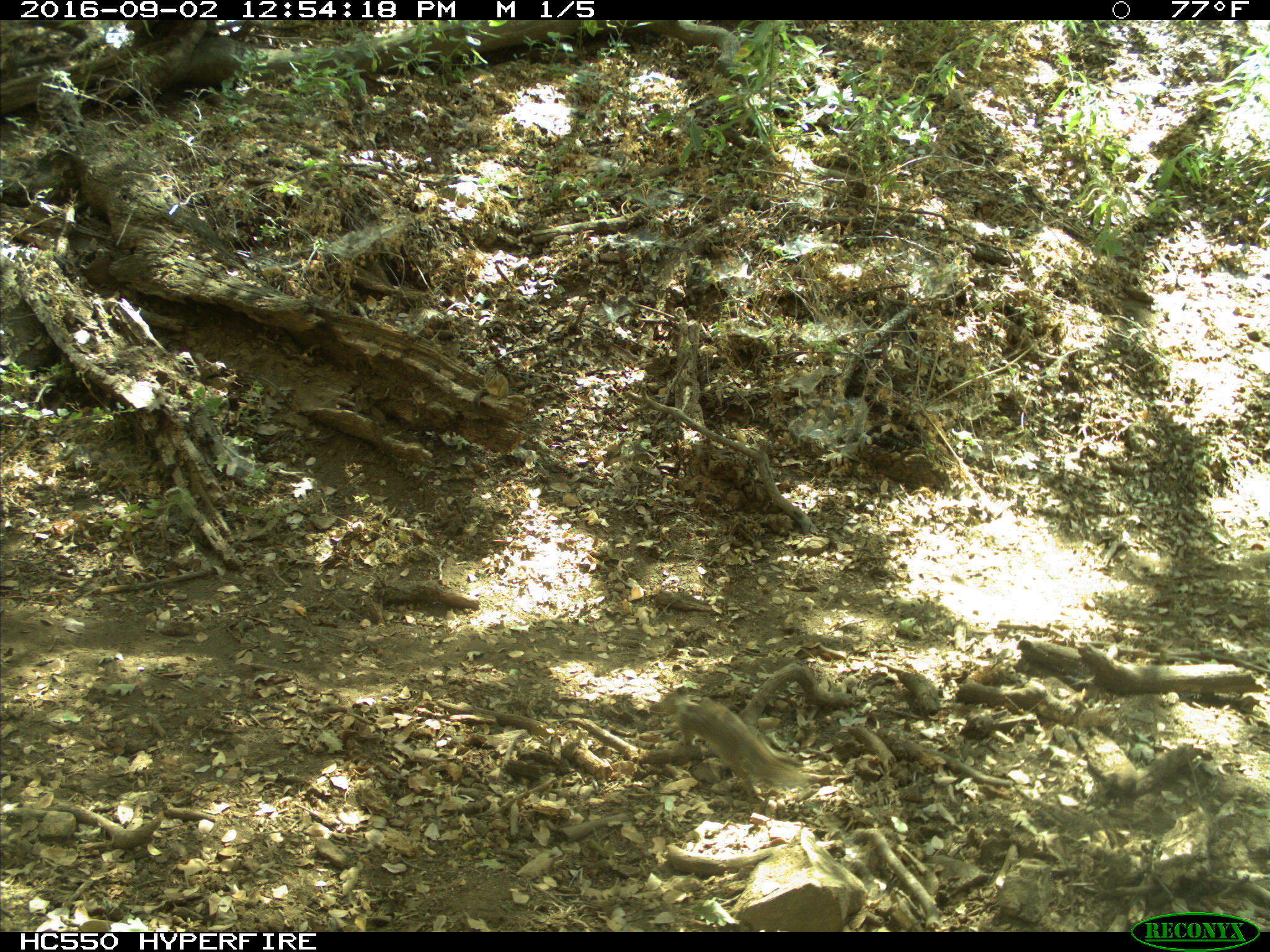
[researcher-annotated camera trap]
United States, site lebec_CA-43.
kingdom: Animalia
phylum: Chordata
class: Mammalia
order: Rodentia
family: Sciuridae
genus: Otospermophilus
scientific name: Otospermophilus beecheyi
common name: california ground squirrel